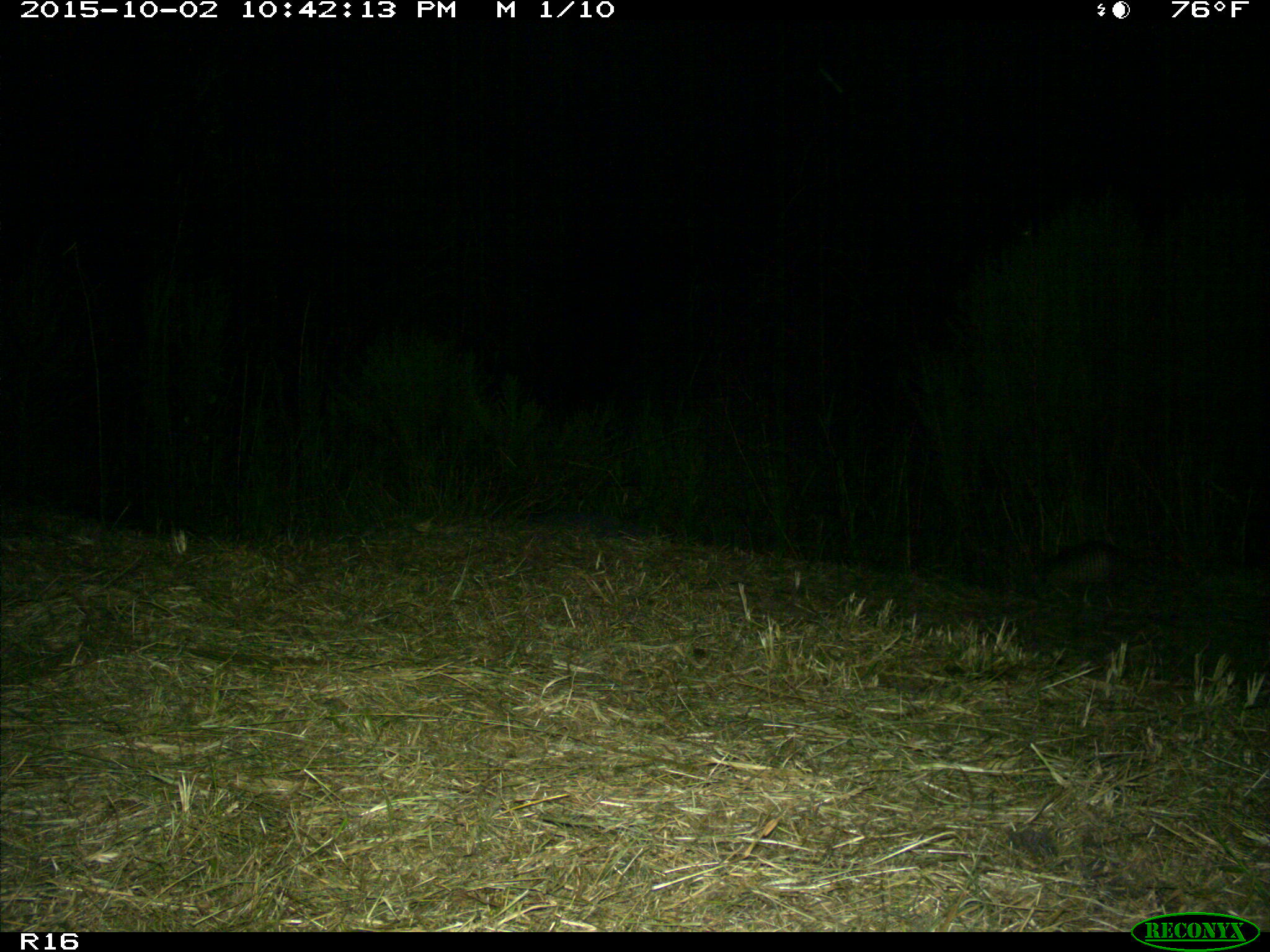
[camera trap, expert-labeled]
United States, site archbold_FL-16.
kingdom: Animalia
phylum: Chordata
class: Mammalia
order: Cingulata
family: Dasypodidae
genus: Dasypus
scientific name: Dasypus novemcinctus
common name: nine-banded armadillo